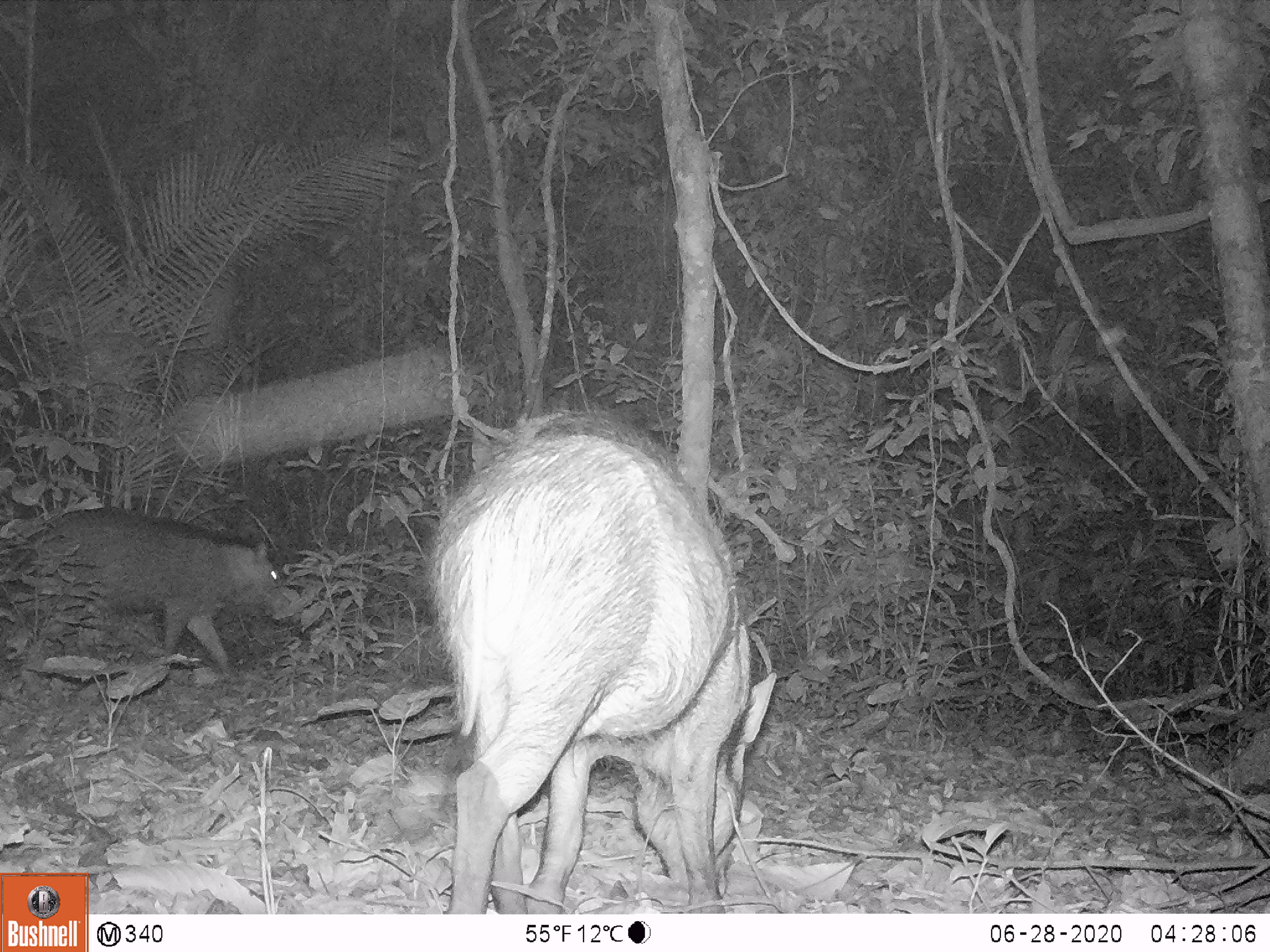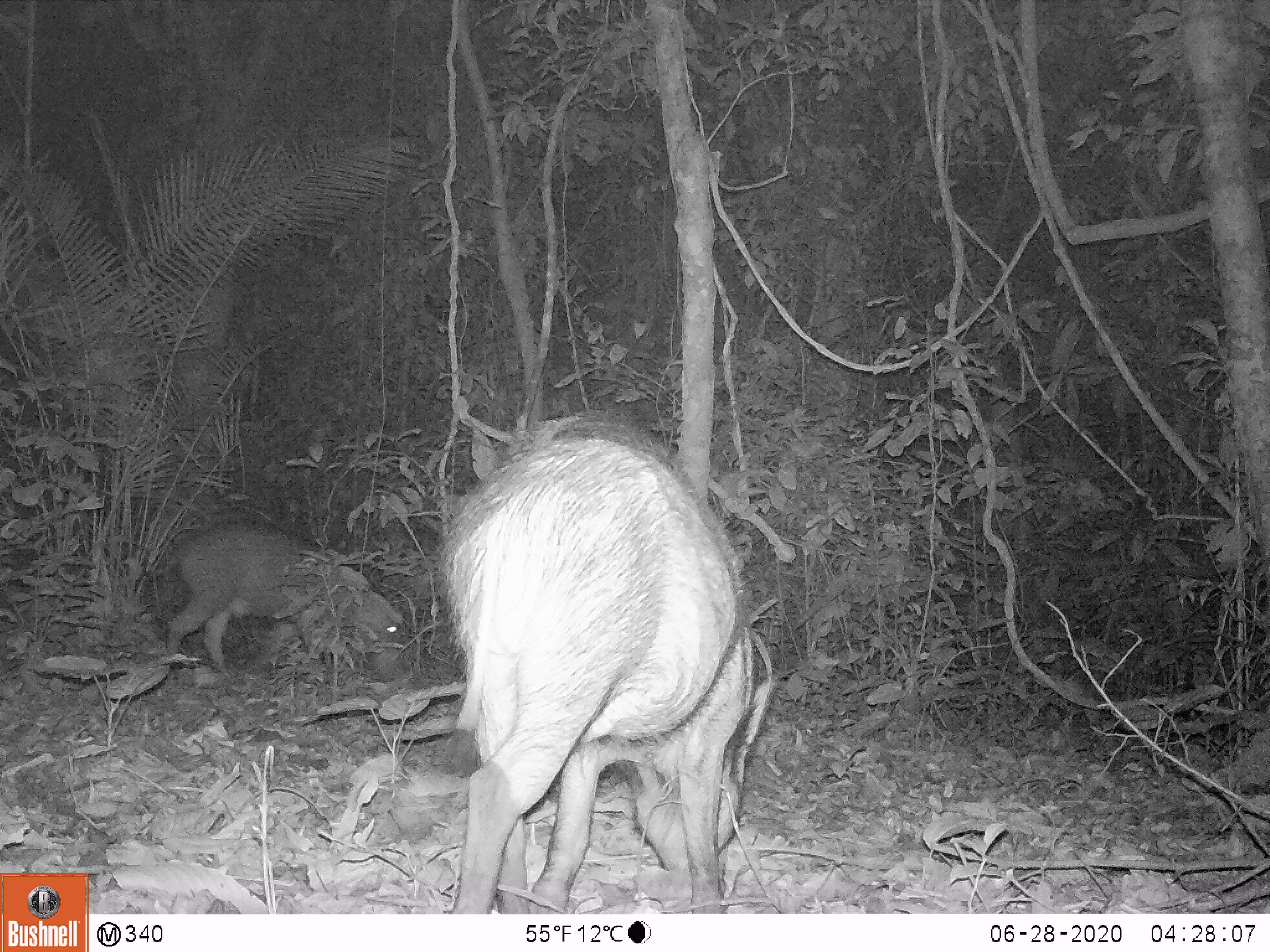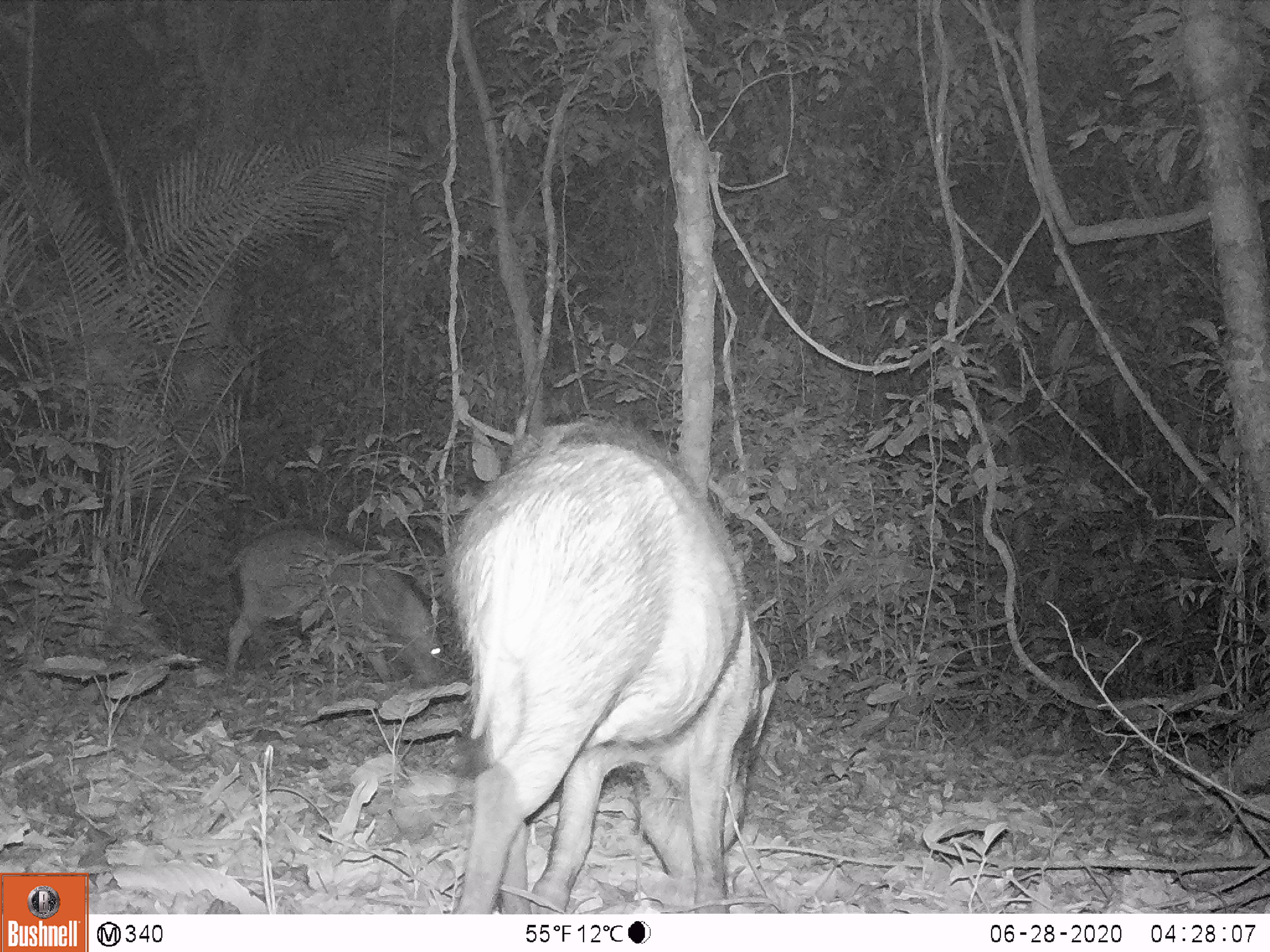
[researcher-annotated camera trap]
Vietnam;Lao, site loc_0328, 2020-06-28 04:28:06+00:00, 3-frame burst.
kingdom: Animalia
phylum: Chordata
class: Mammalia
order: Artiodactyla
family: Suidae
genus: Sus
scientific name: Sus scrofa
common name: eurasian wild pig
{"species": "eurasian wild pig (Sus scrofa)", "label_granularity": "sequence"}